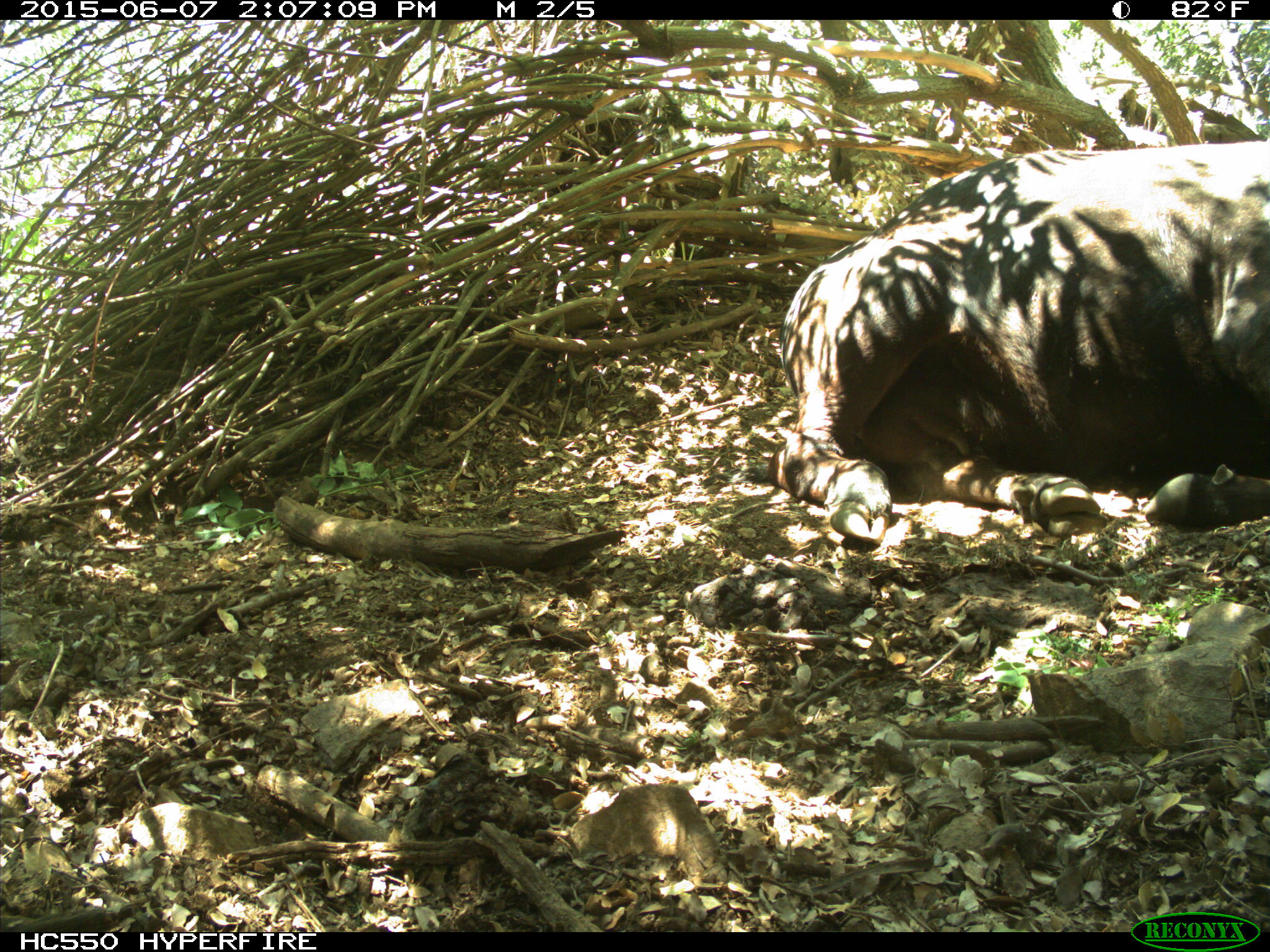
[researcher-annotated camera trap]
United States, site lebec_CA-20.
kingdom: Animalia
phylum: Chordata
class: Mammalia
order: Artiodactyla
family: Bovidae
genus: Bos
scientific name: Bos taurus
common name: domestic cow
Bos taurus (domestic cow).